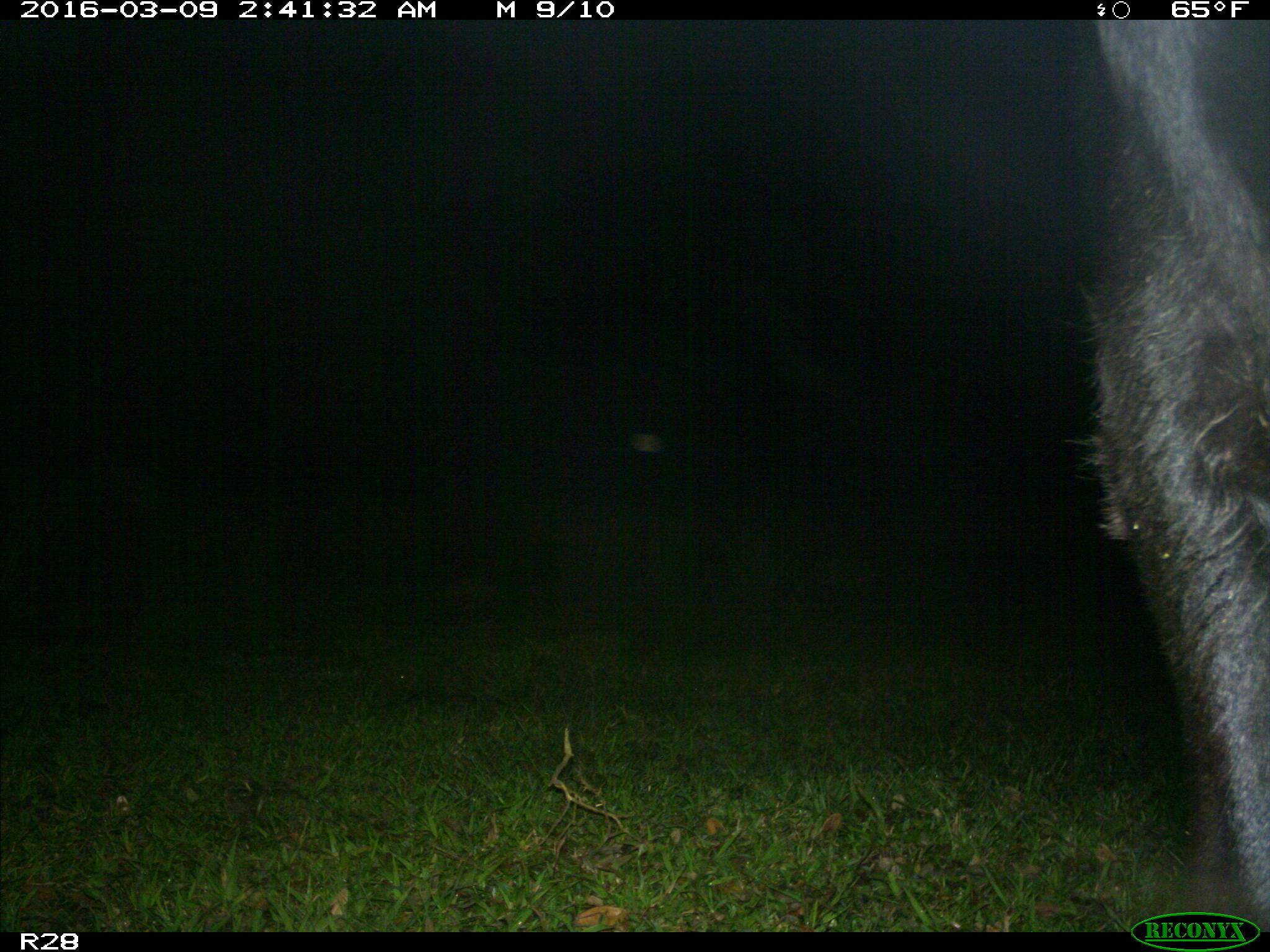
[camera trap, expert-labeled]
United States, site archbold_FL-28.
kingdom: Animalia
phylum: Chordata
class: Mammalia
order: Artiodactyla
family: Bovidae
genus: Bos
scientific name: Bos taurus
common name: domestic cow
Bos taurus (domestic cow).